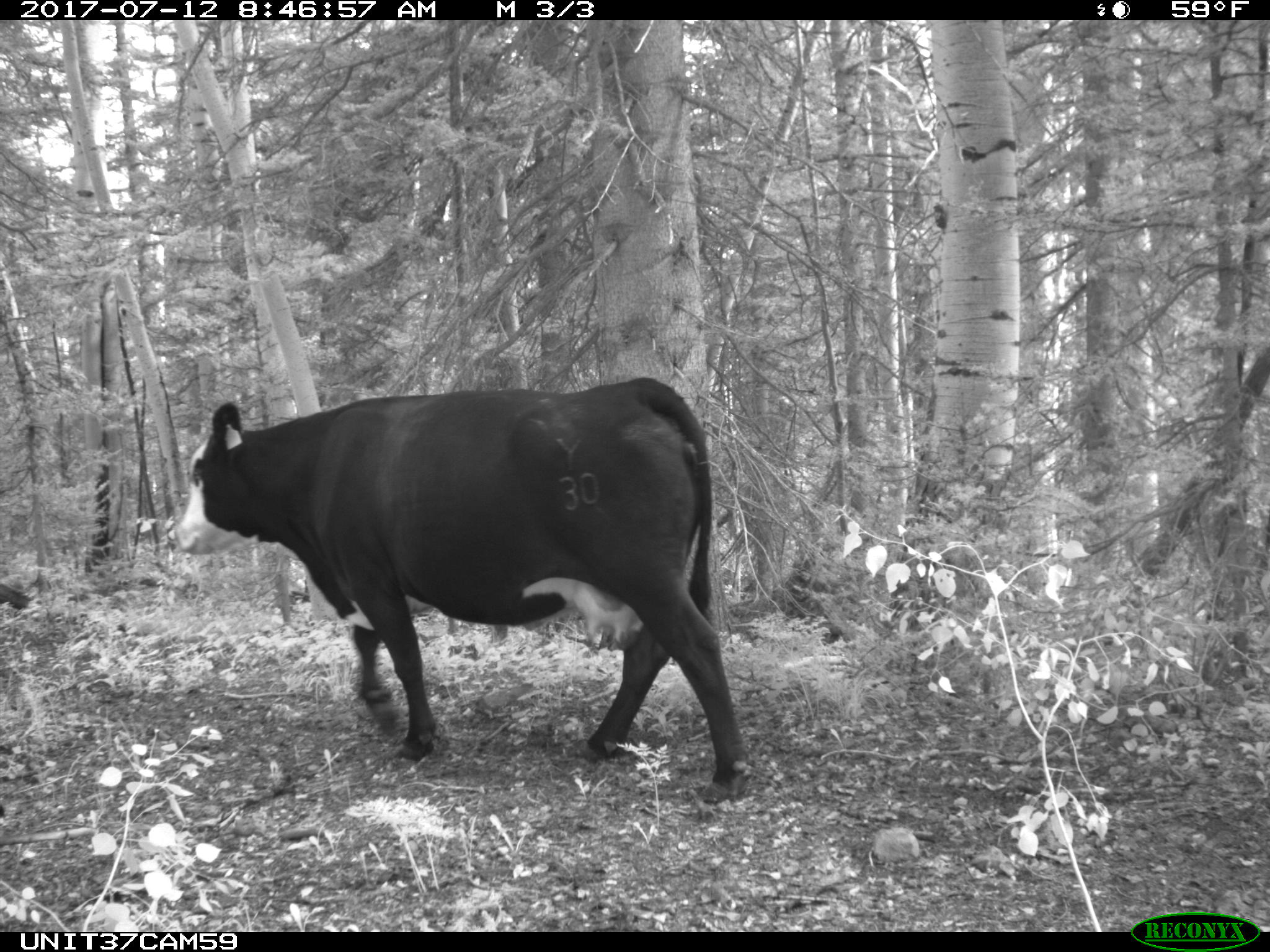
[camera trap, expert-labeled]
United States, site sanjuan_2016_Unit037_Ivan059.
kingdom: Animalia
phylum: Chordata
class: Mammalia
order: Artiodactyla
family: Bovidae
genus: Bos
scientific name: Bos taurus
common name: domestic cow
Bos taurus (domestic cow).